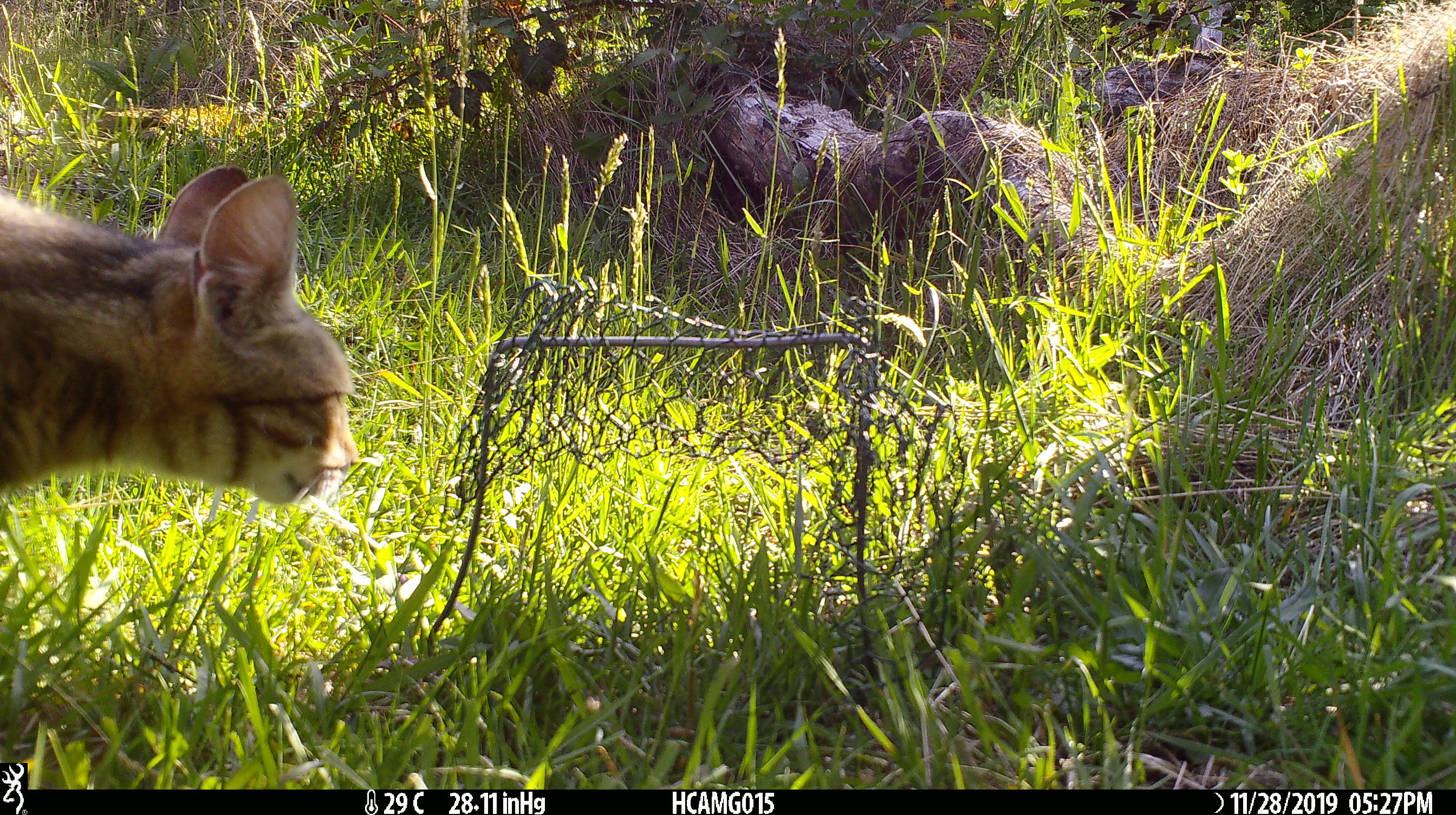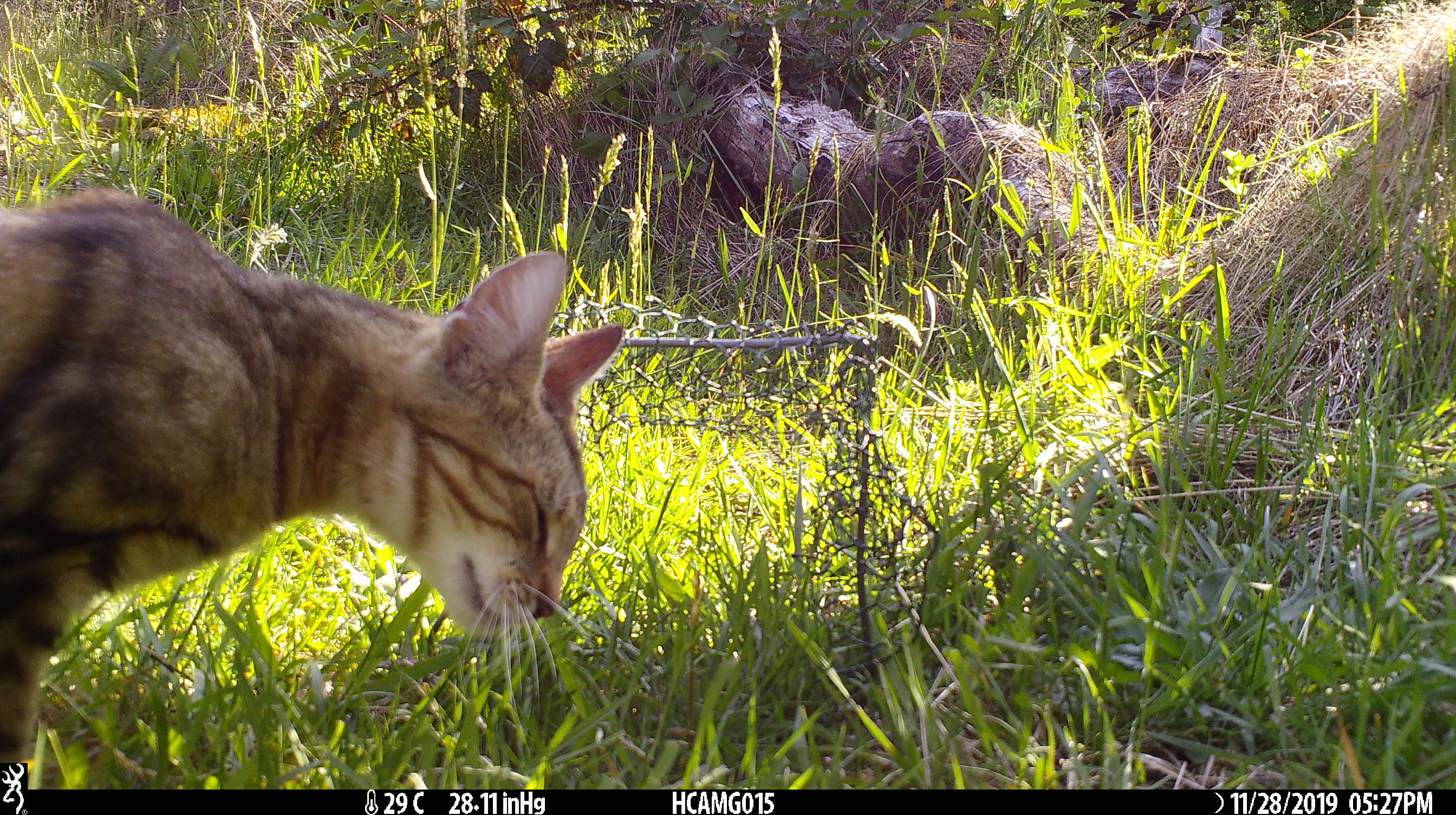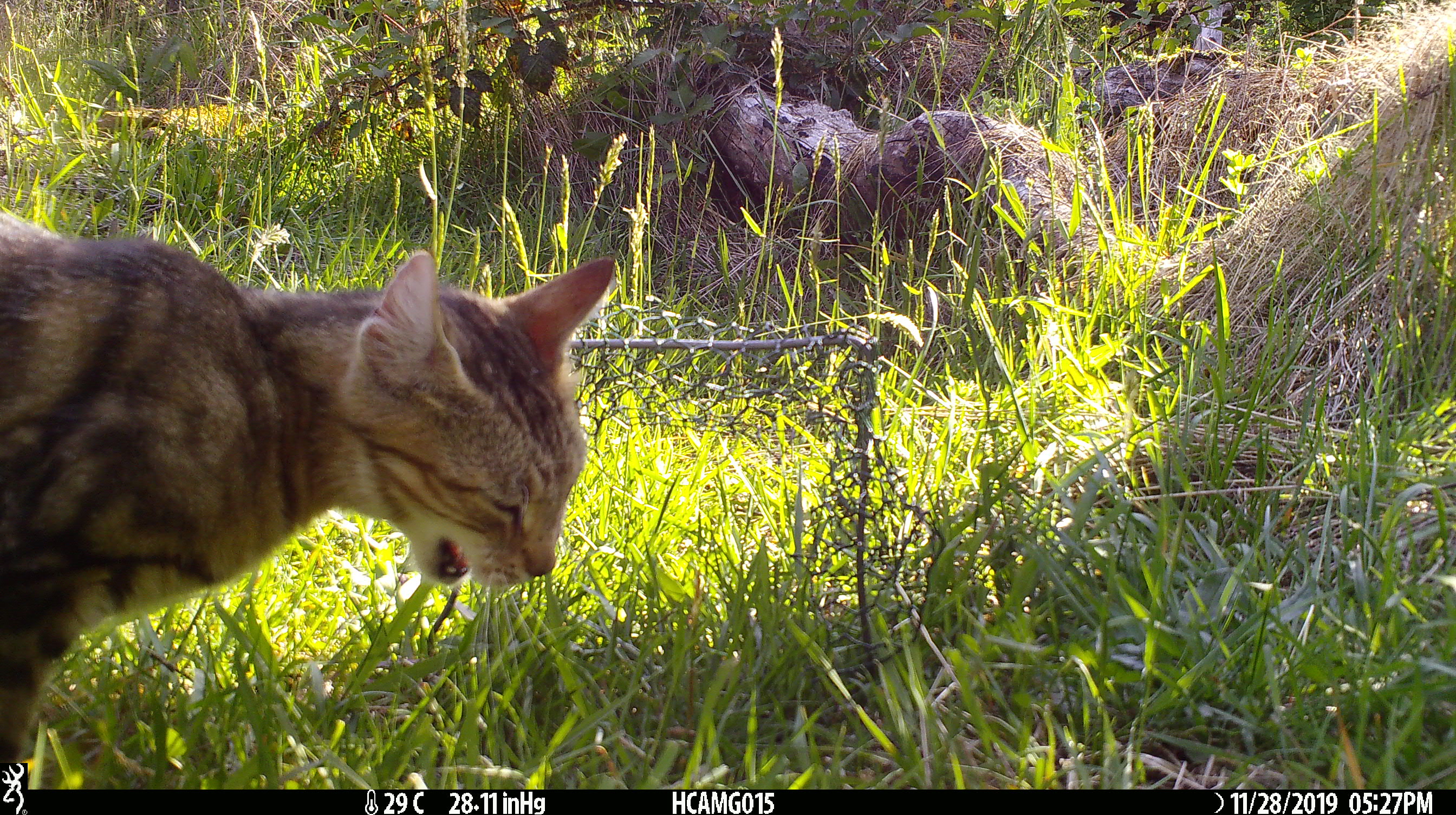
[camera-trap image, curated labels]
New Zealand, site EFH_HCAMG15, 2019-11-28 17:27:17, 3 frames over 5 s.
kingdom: Animalia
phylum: Chordata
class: Mammalia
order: Carnivora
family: Felidae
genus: Felis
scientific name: Felis catus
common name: domestic cat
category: cat